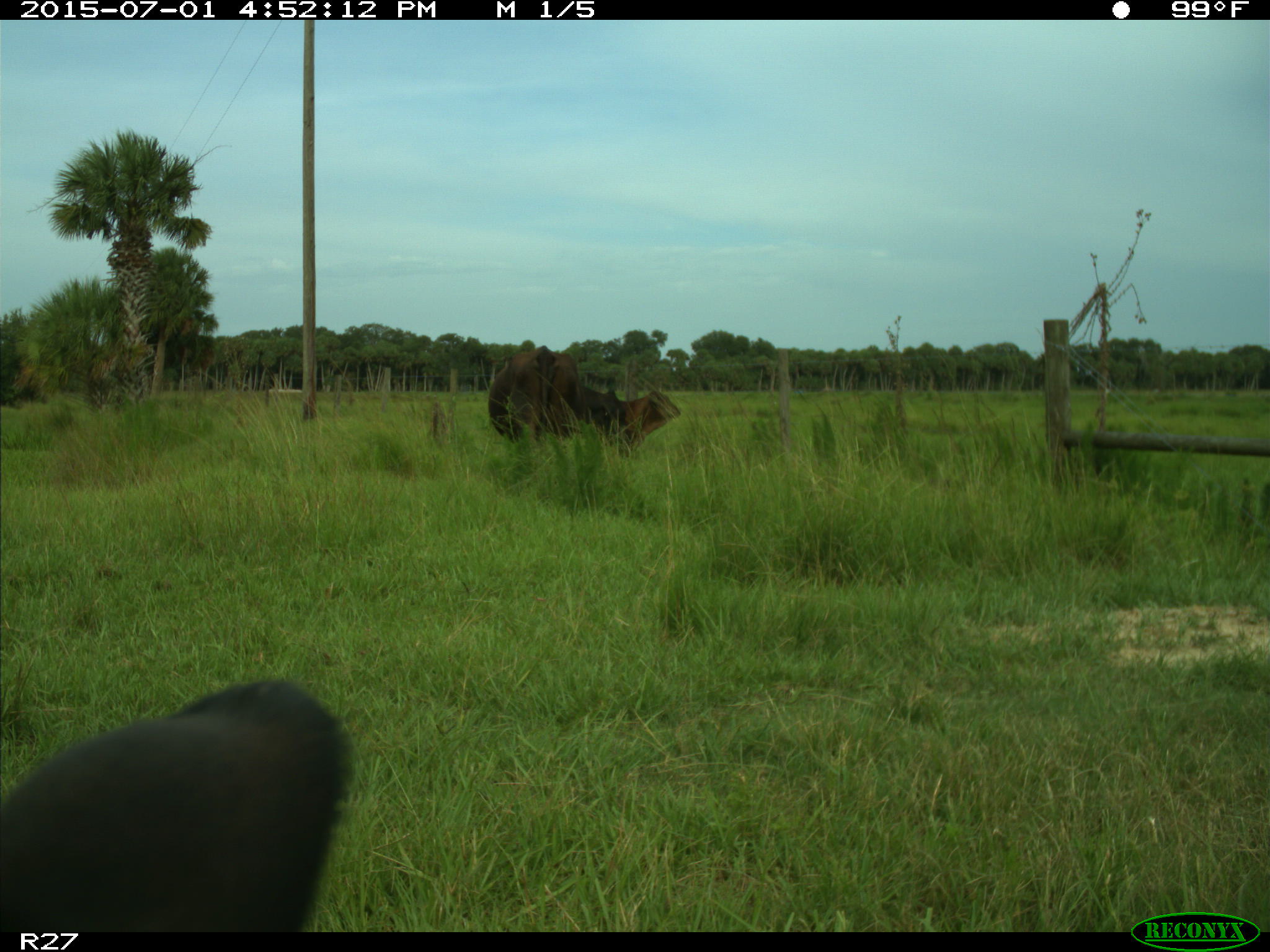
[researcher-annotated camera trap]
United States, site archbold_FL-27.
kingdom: Animalia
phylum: Chordata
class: Mammalia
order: Artiodactyla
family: Bovidae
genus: Bos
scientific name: Bos taurus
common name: domestic cow